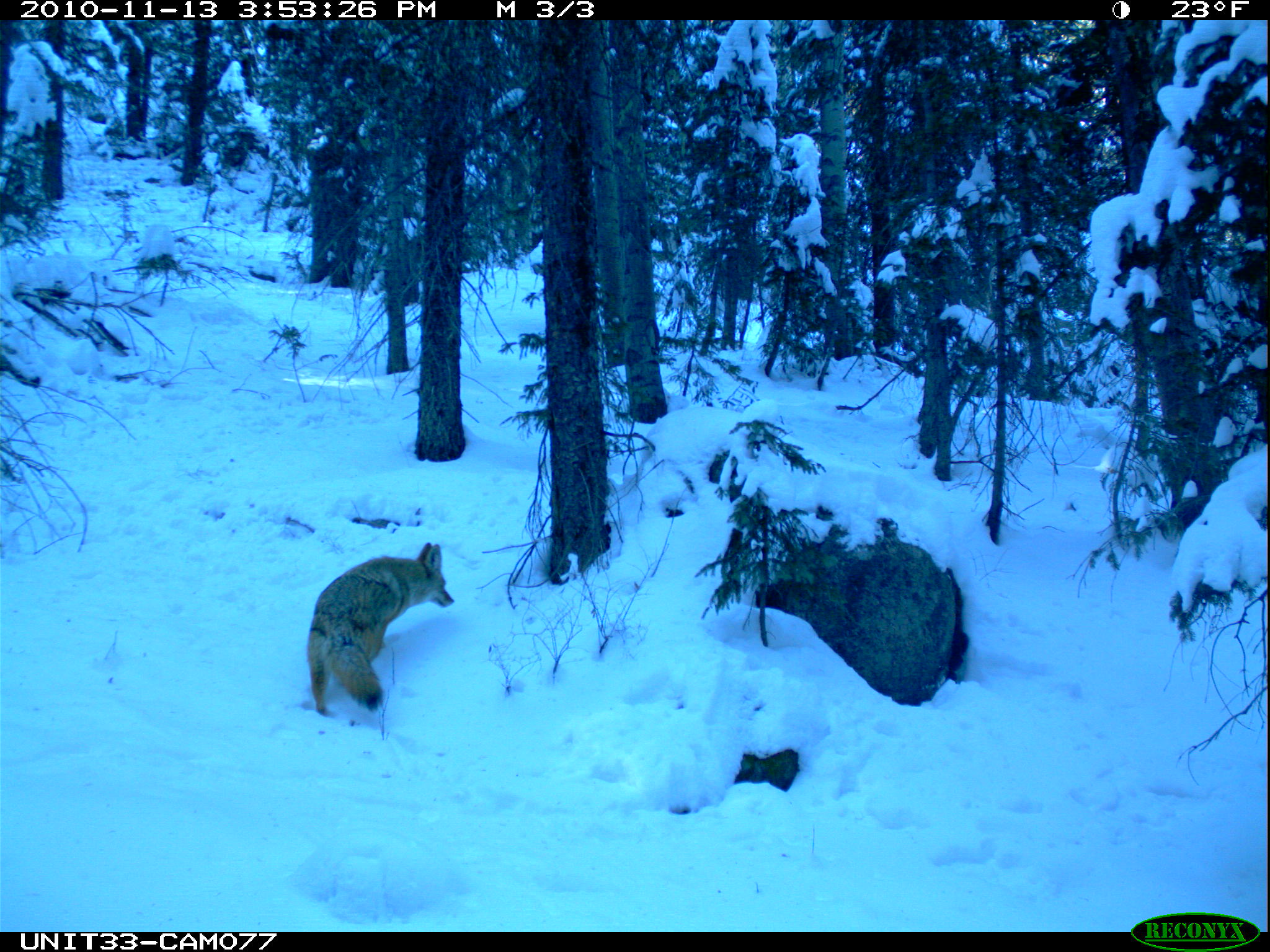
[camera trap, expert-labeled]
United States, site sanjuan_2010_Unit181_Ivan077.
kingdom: Animalia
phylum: Chordata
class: Mammalia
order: Carnivora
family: Canidae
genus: Canis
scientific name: Canis latrans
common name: coyote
Canis latrans (coyote).